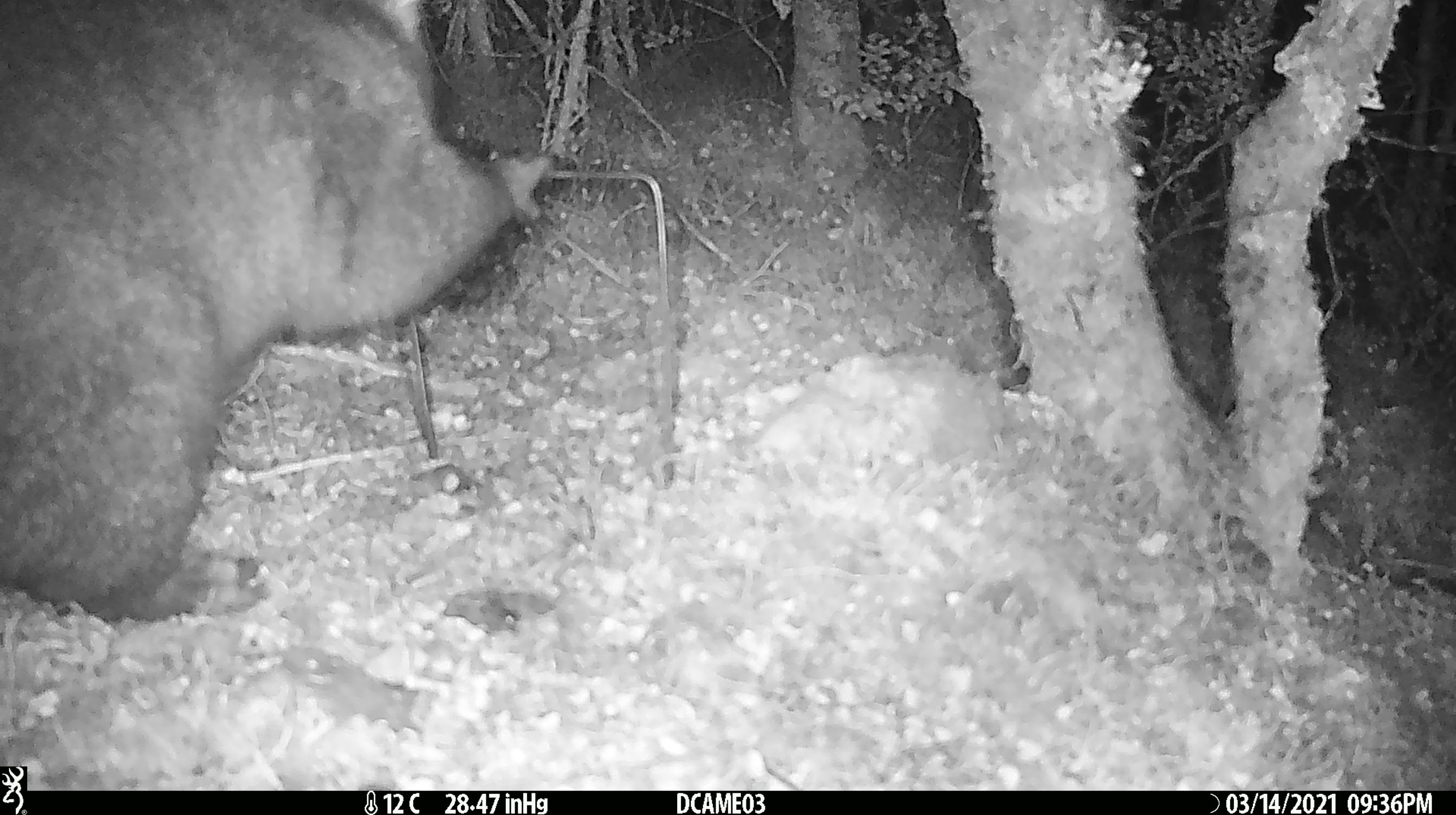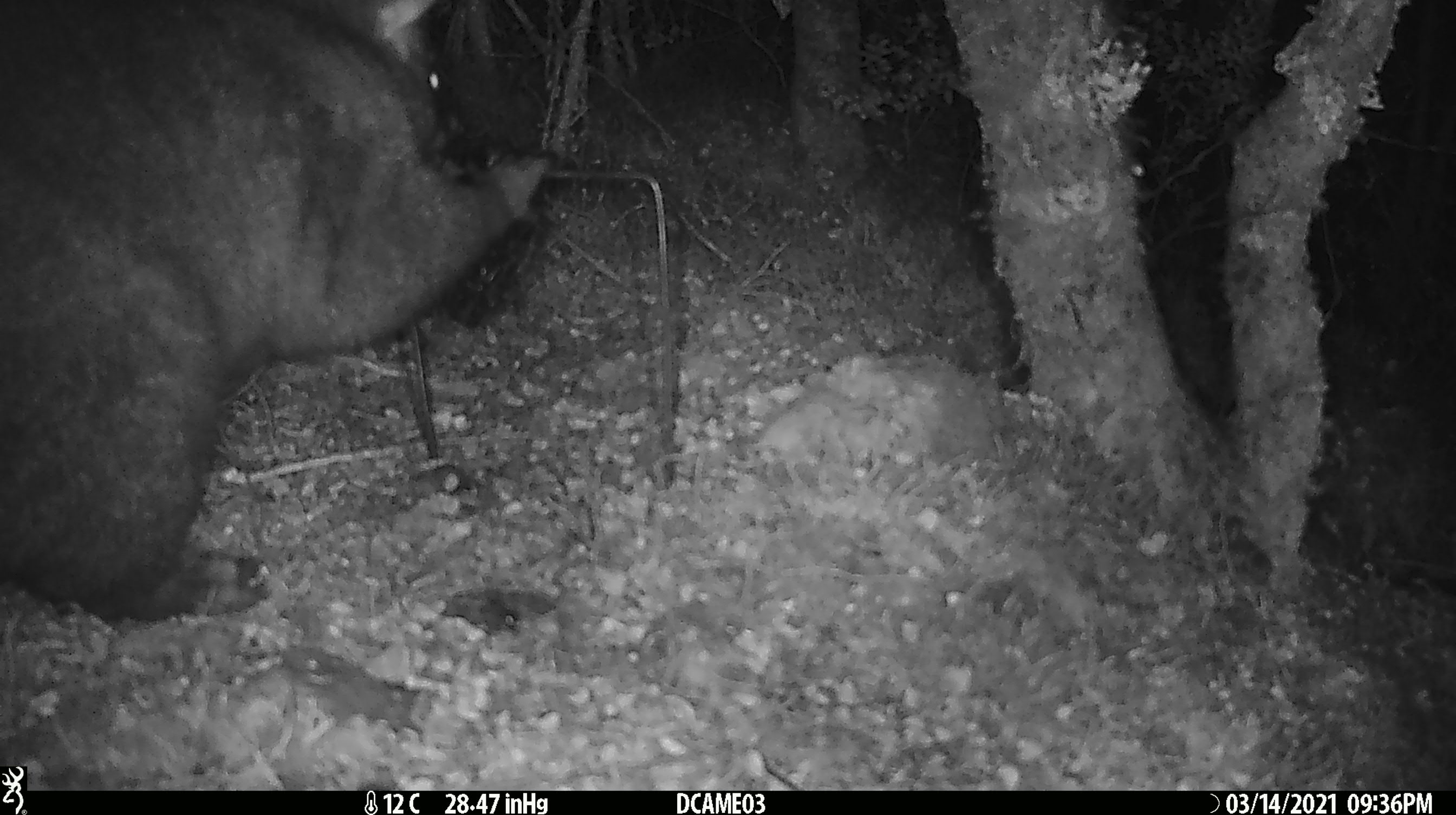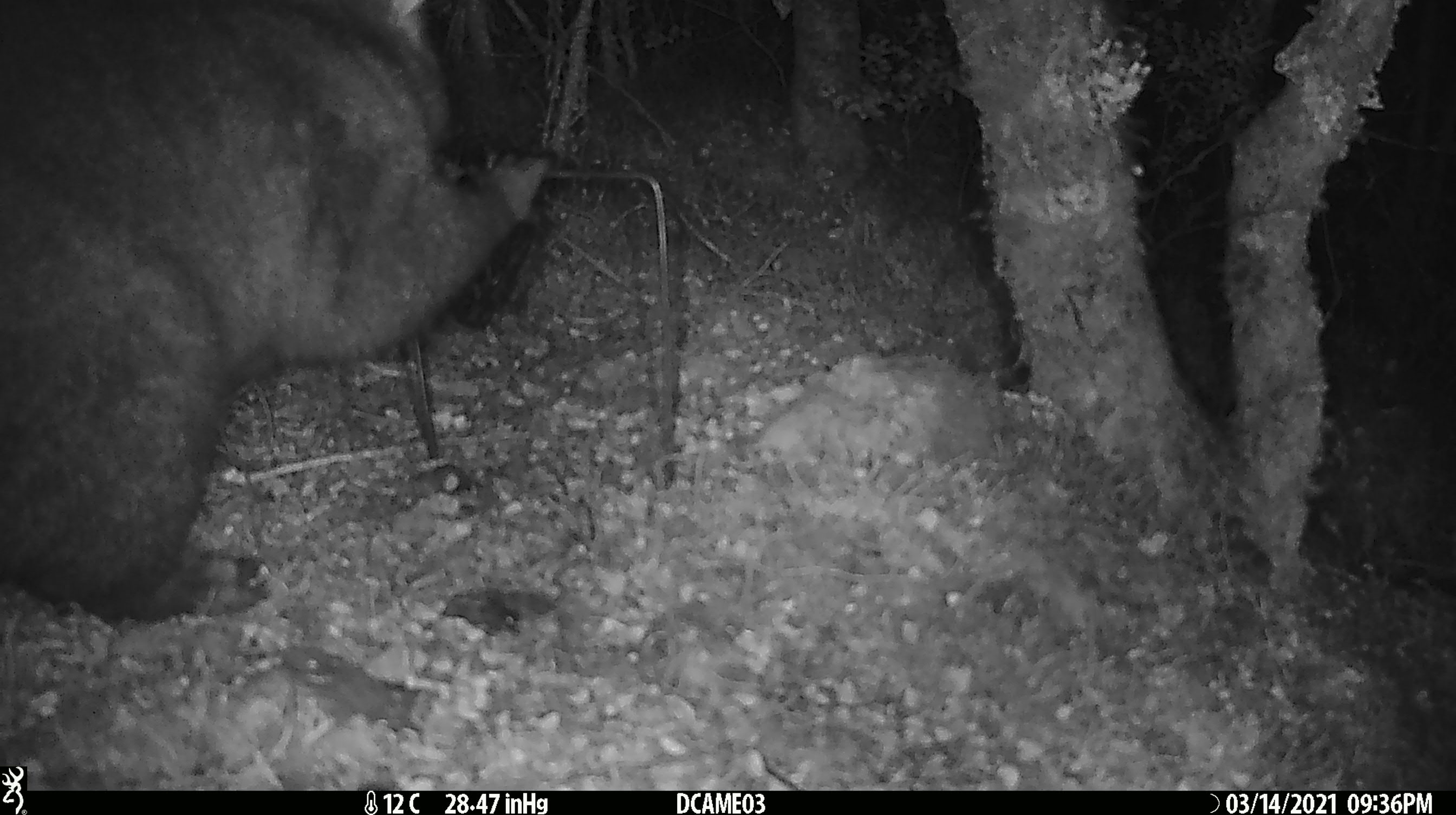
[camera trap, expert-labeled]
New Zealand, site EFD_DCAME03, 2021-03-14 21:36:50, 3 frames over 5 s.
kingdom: Animalia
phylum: Chordata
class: Mammalia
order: Diprotodontia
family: Phalangeridae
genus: Trichosurus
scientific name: Trichosurus vulpecula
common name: common brushtail possum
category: possum